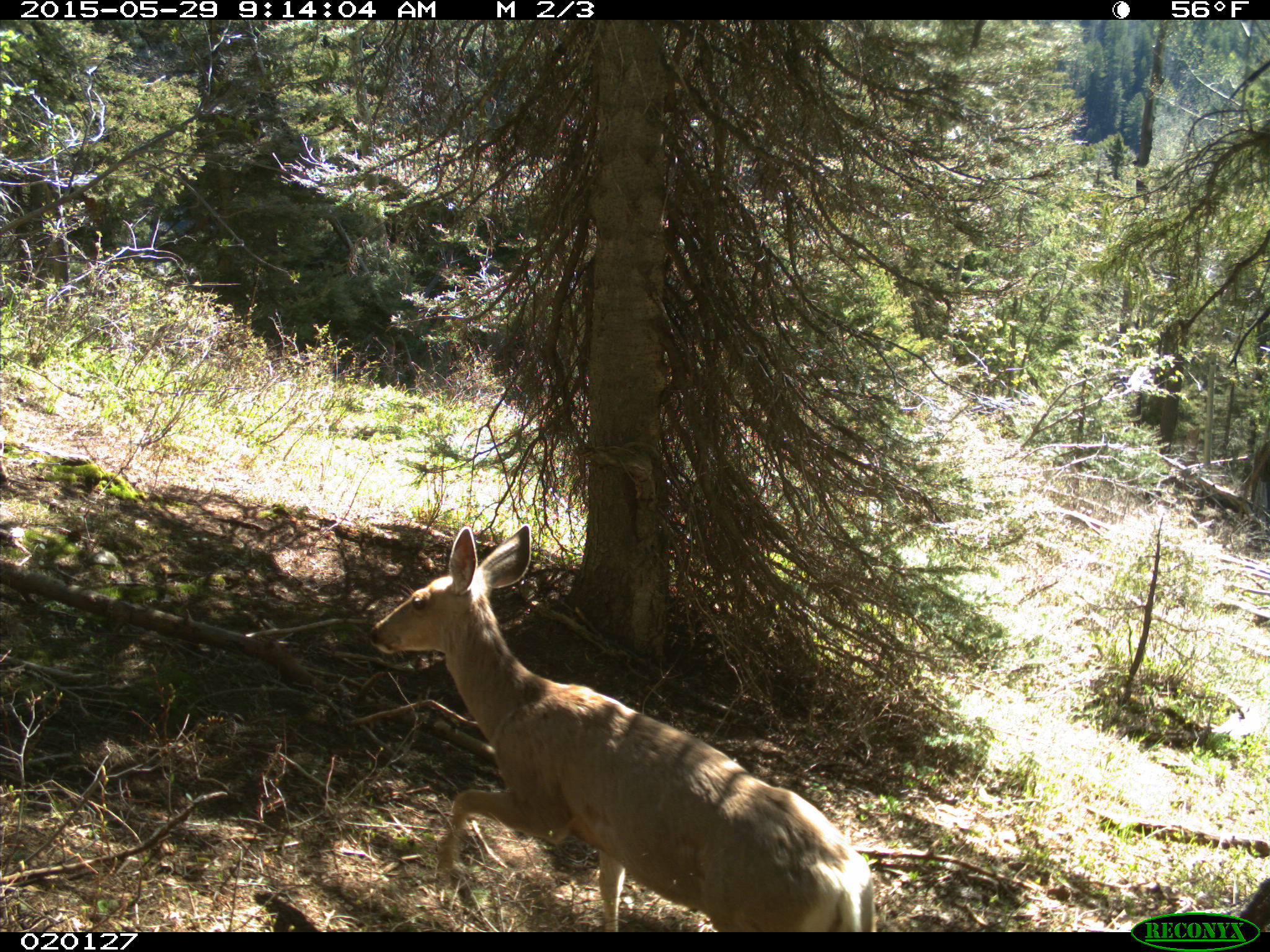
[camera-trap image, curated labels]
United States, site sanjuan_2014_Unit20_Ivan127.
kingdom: Animalia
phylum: Chordata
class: Mammalia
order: Artiodactyla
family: Cervidae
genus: Odocoileus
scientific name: Odocoileus hemionus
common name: mule deer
Odocoileus hemionus (mule deer).